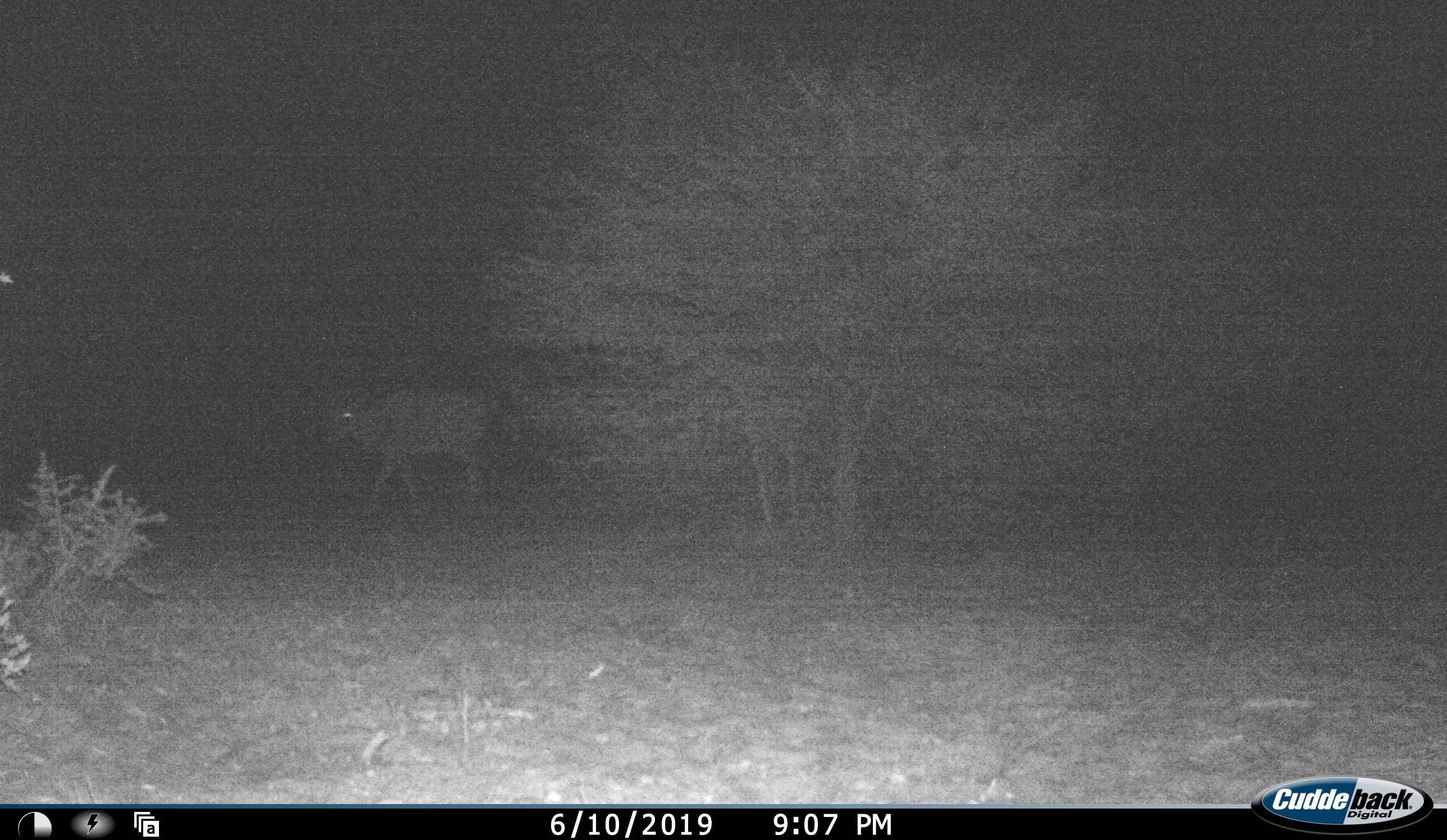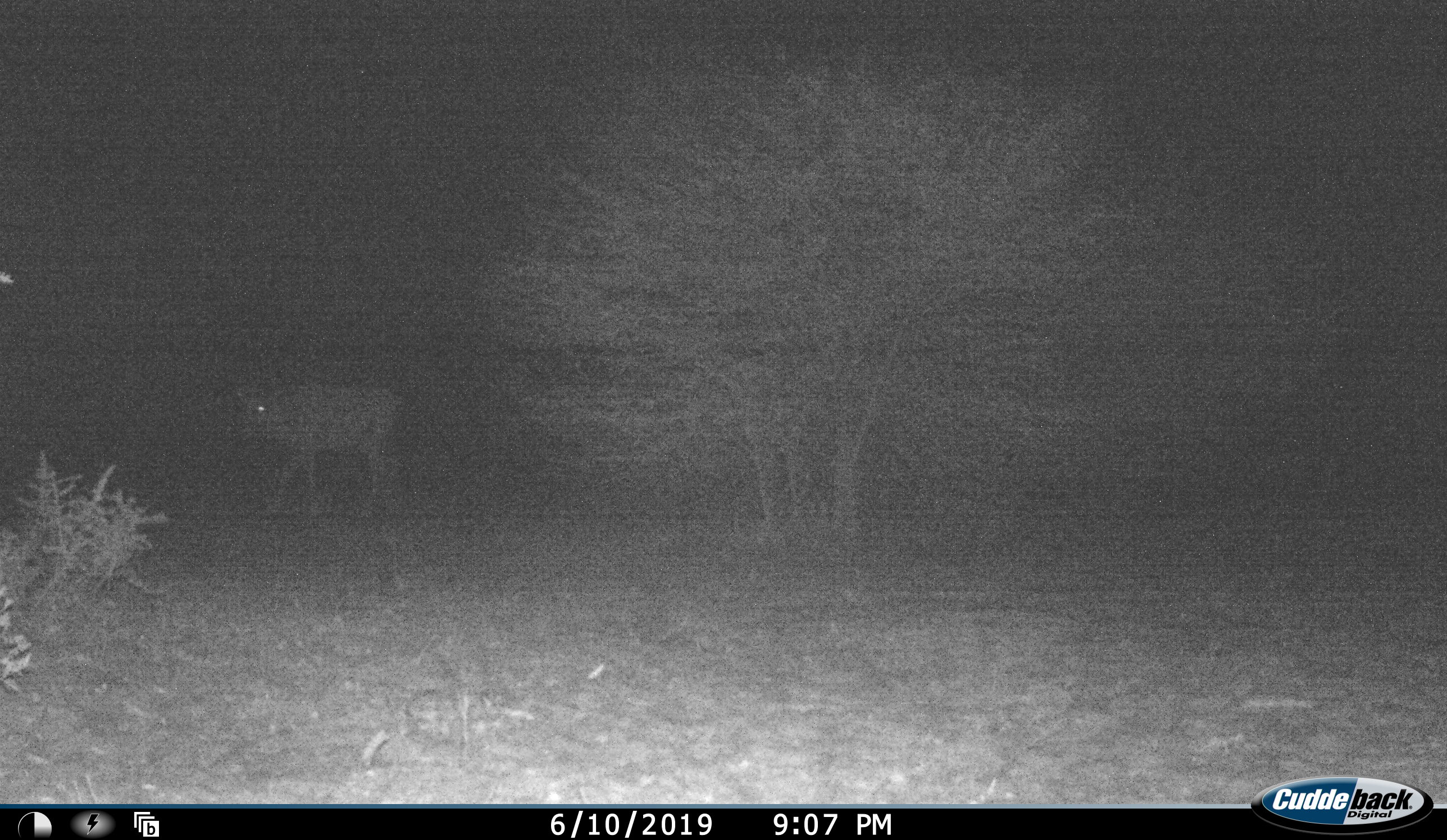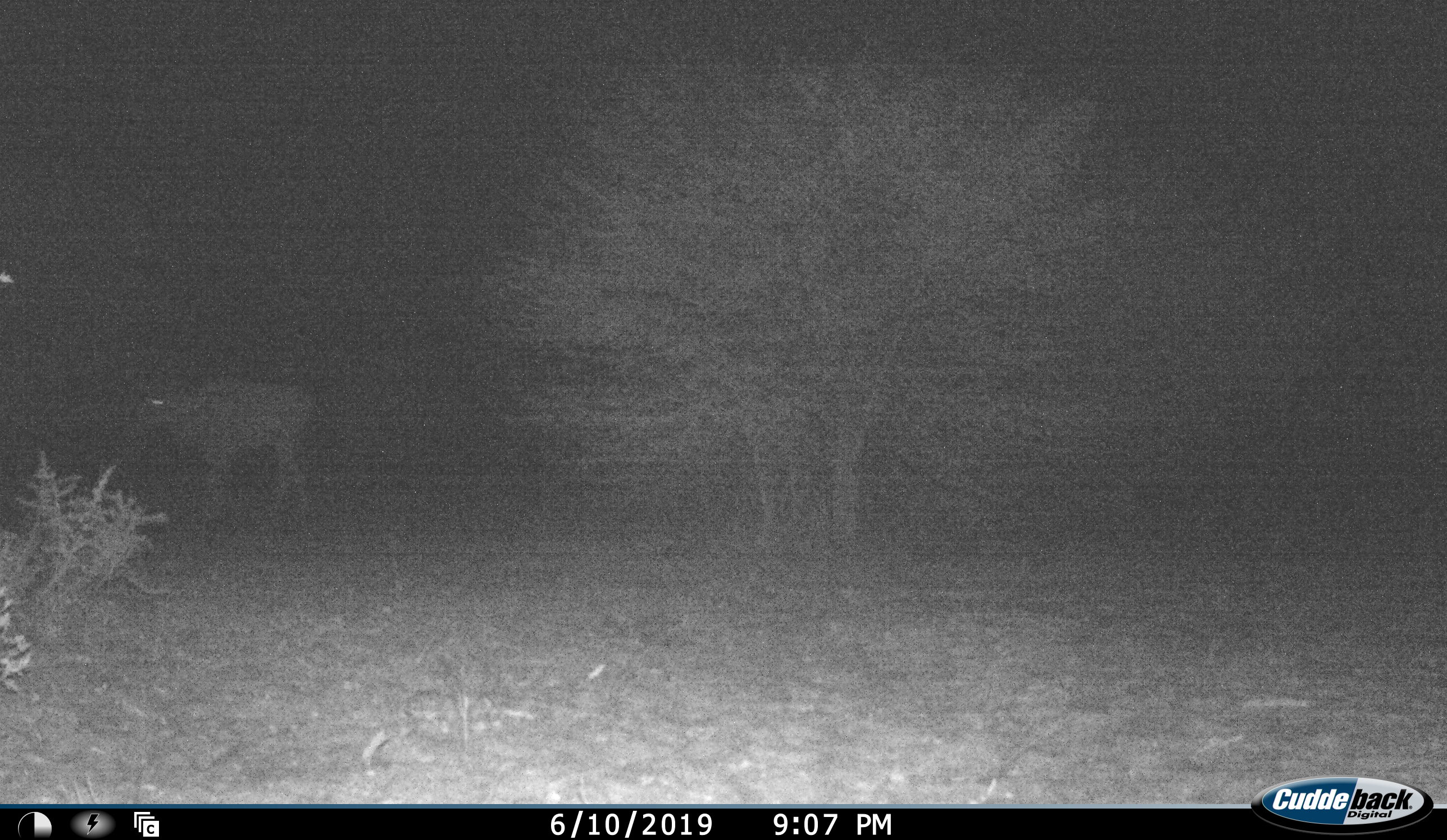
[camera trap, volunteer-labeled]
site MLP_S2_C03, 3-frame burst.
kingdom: Animalia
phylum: Chordata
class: Mammalia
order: Artiodactyla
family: Bovidae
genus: Tragelaphus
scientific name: Tragelaphus oryx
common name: eland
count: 1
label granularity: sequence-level